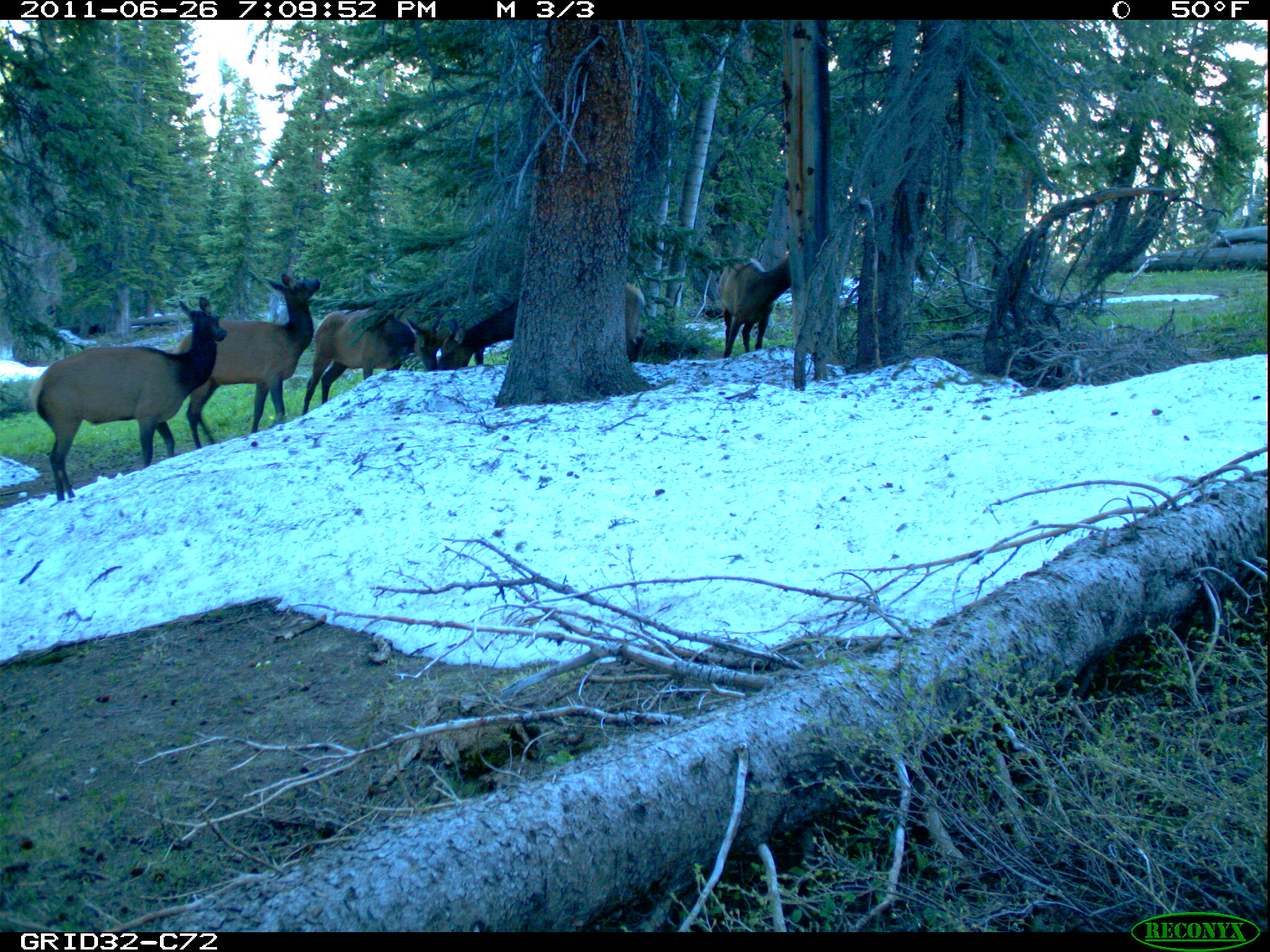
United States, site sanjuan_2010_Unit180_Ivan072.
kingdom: Animalia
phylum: Chordata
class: Mammalia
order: Artiodactyla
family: Cervidae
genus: Cervus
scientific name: Cervus elaphus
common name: red deer